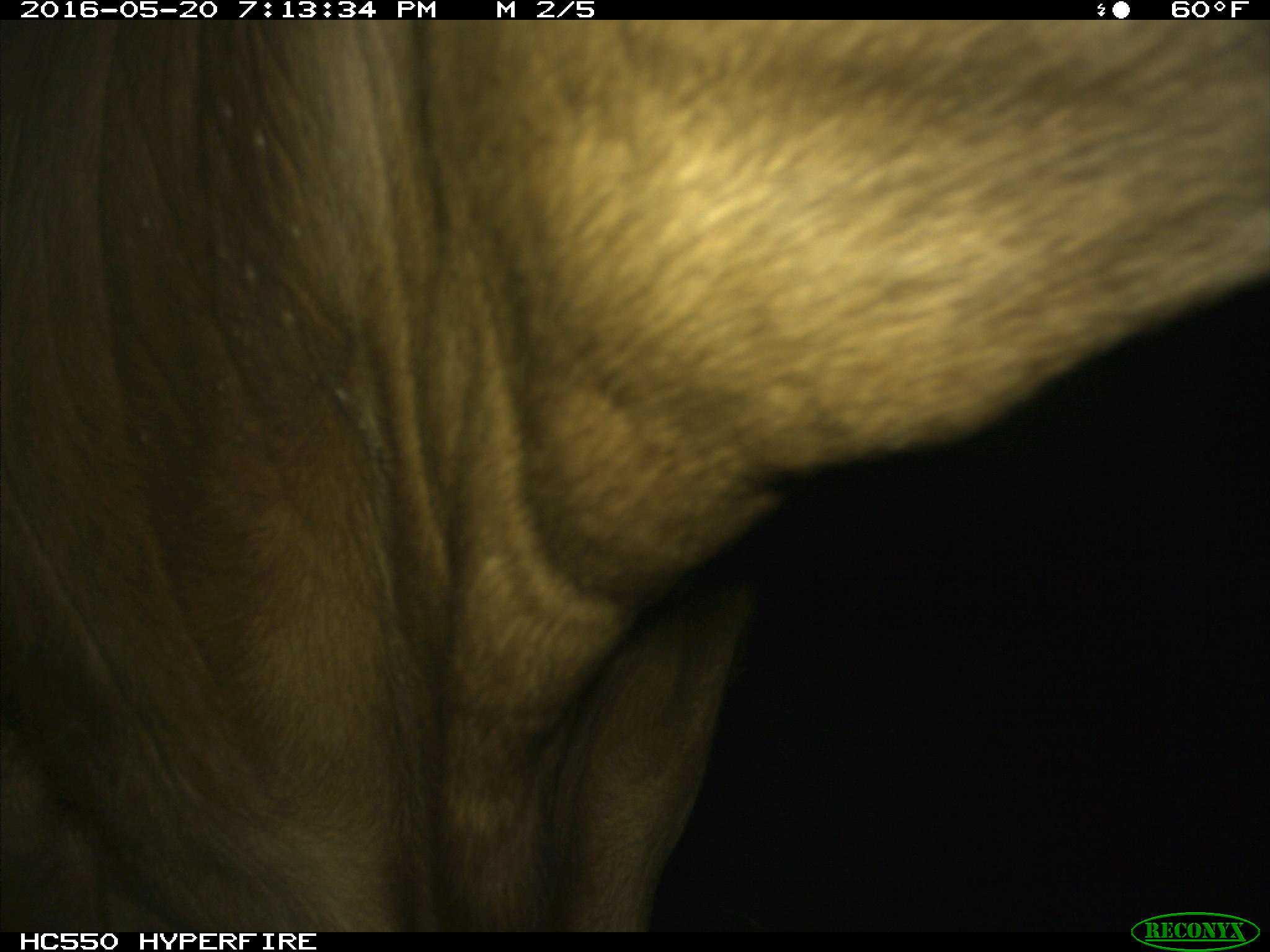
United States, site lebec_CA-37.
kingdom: Animalia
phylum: Chordata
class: Mammalia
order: Artiodactyla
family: Bovidae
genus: Bos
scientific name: Bos taurus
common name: domestic cow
Bos taurus (domestic cow).